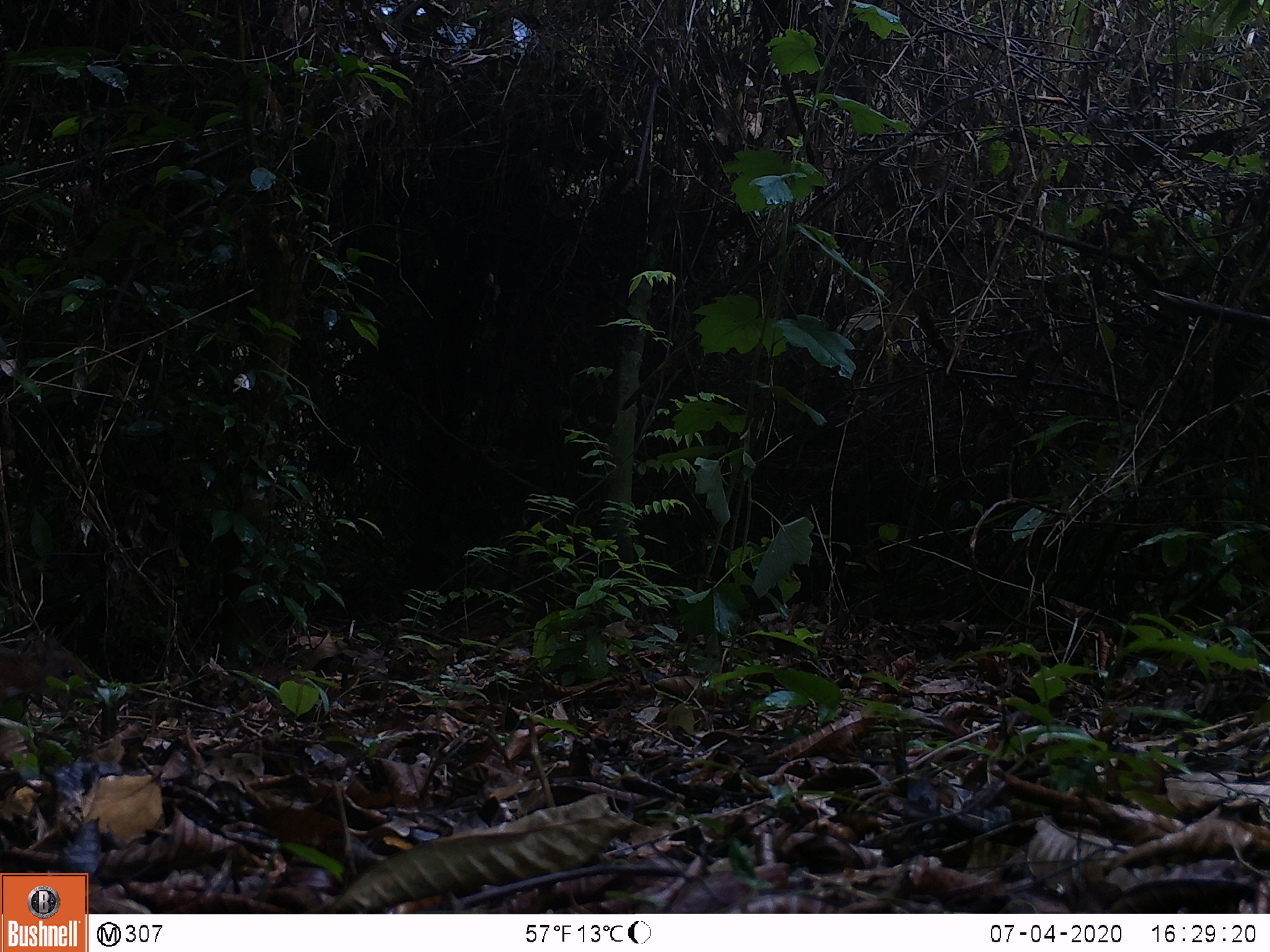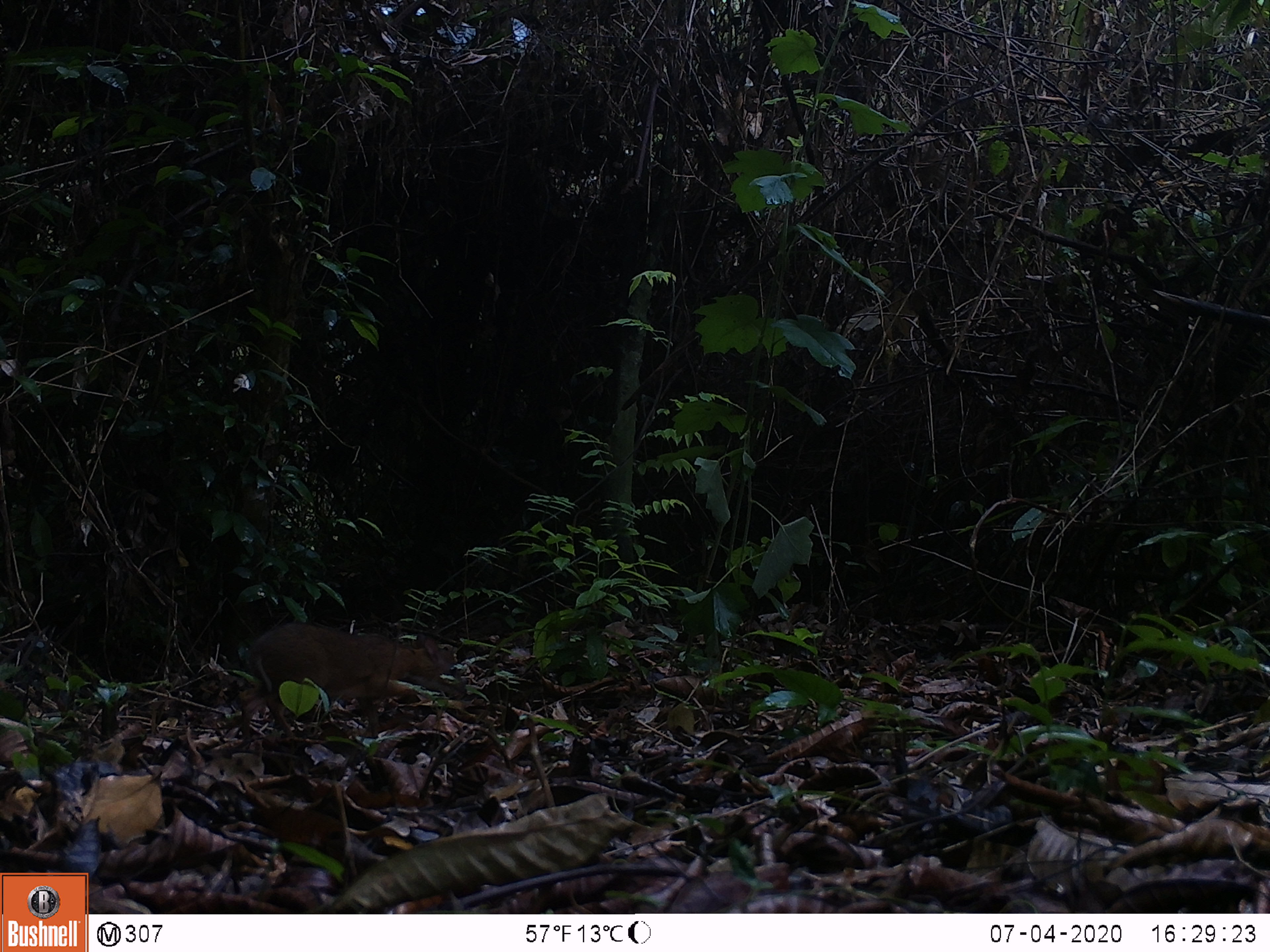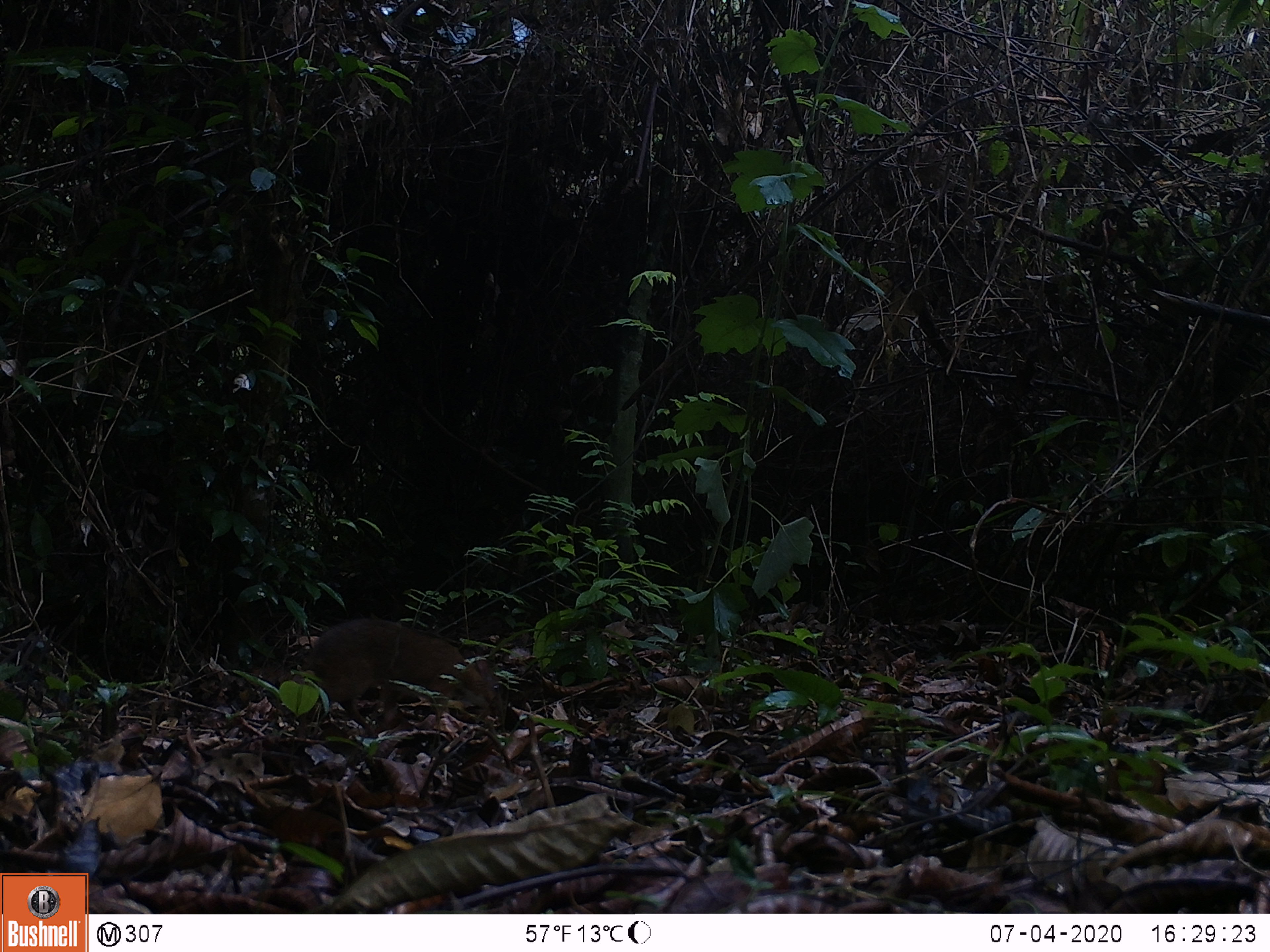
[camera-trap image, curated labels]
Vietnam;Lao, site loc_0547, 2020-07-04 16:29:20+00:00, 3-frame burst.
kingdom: Animalia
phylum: Chordata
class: Mammalia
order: Artiodactyla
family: Tragulidae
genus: Moschiola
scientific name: Moschiola meminna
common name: chevrotain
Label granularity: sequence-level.